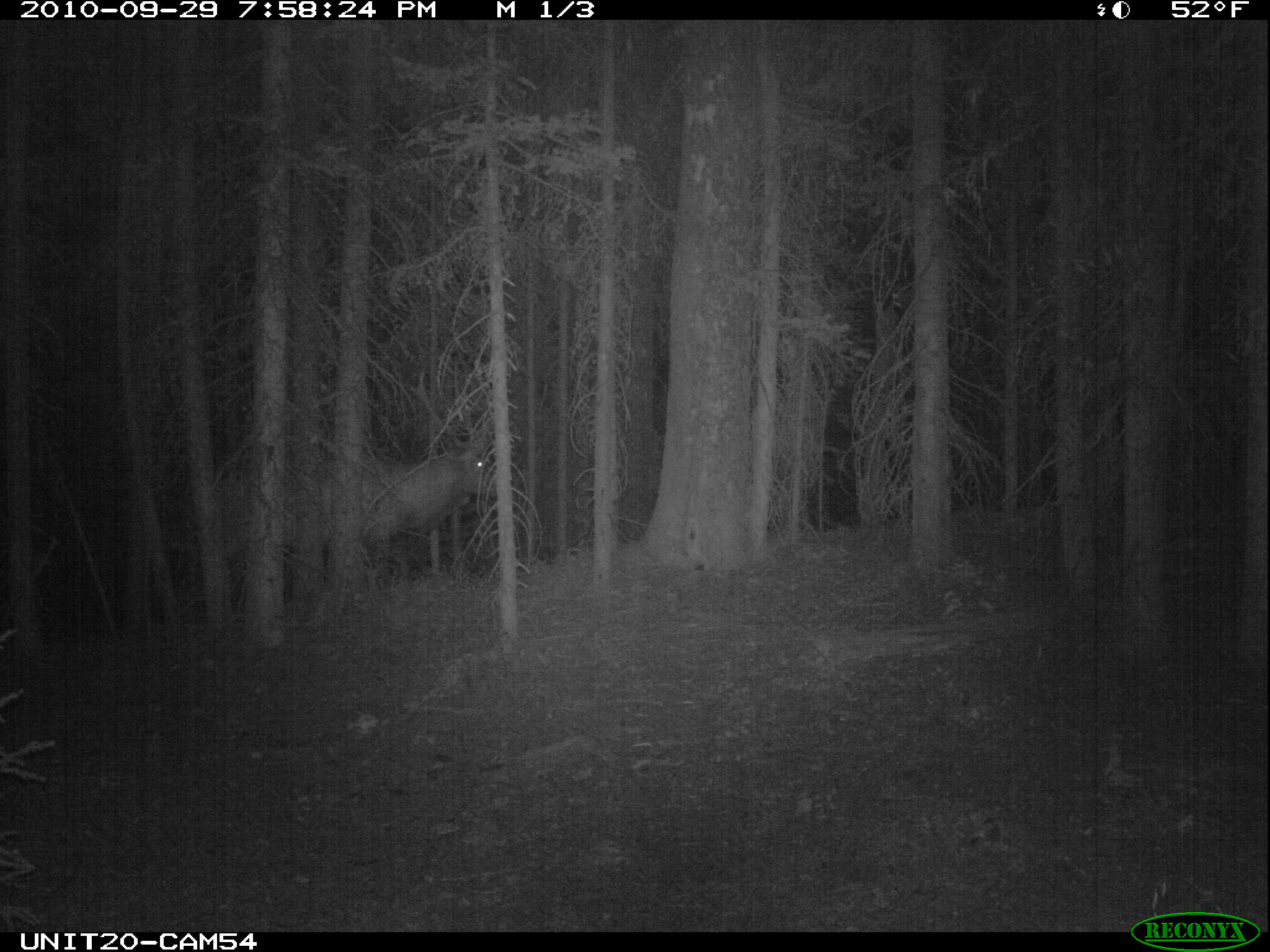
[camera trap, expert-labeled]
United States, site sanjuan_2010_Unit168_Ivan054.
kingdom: Animalia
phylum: Chordata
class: Mammalia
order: Artiodactyla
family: Cervidae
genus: Cervus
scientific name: Cervus elaphus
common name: red deer